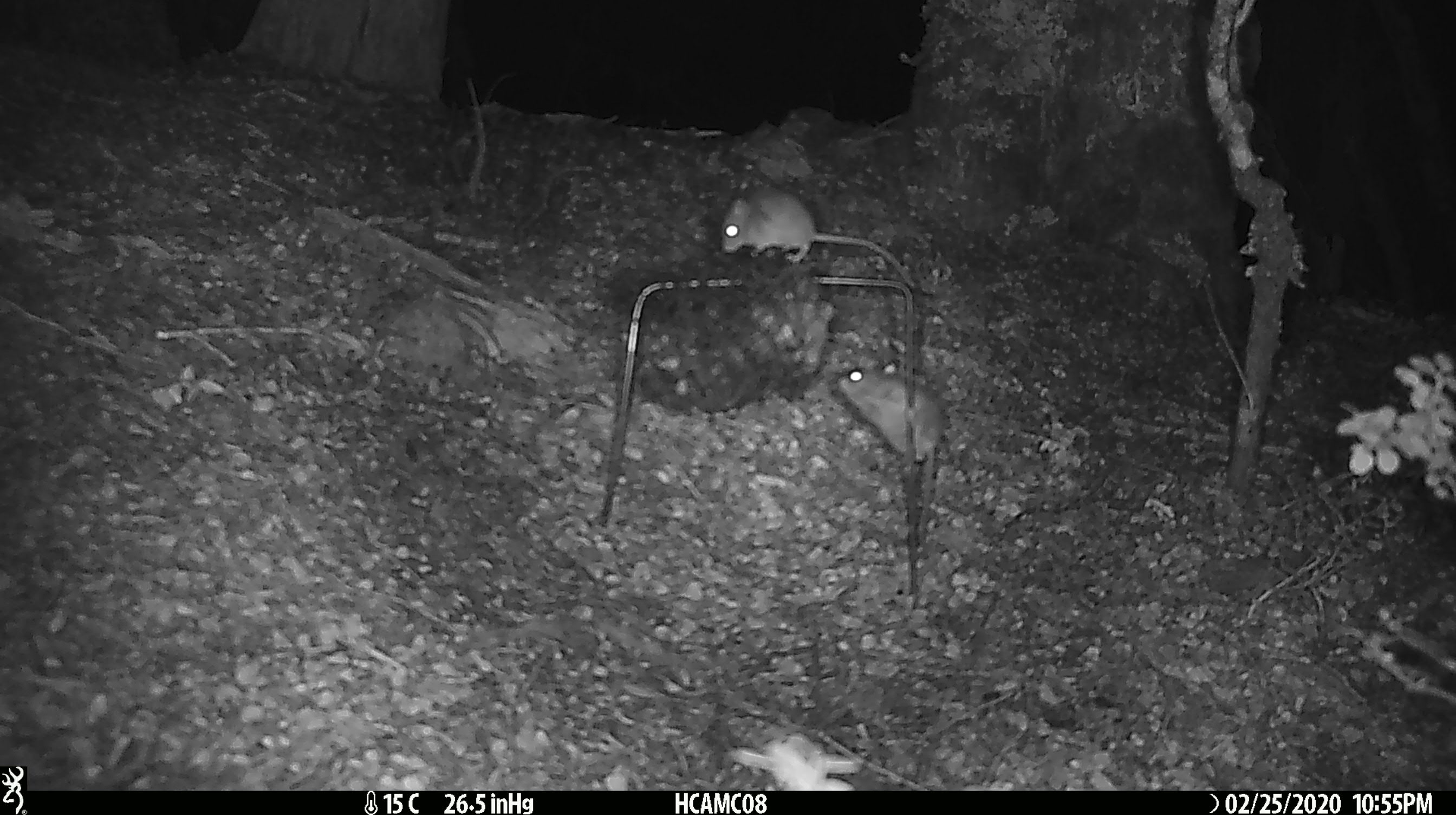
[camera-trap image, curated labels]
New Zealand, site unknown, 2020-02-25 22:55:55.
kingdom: Animalia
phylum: Chordata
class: Mammalia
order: Rodentia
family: Muridae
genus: Mus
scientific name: Mus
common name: mouse